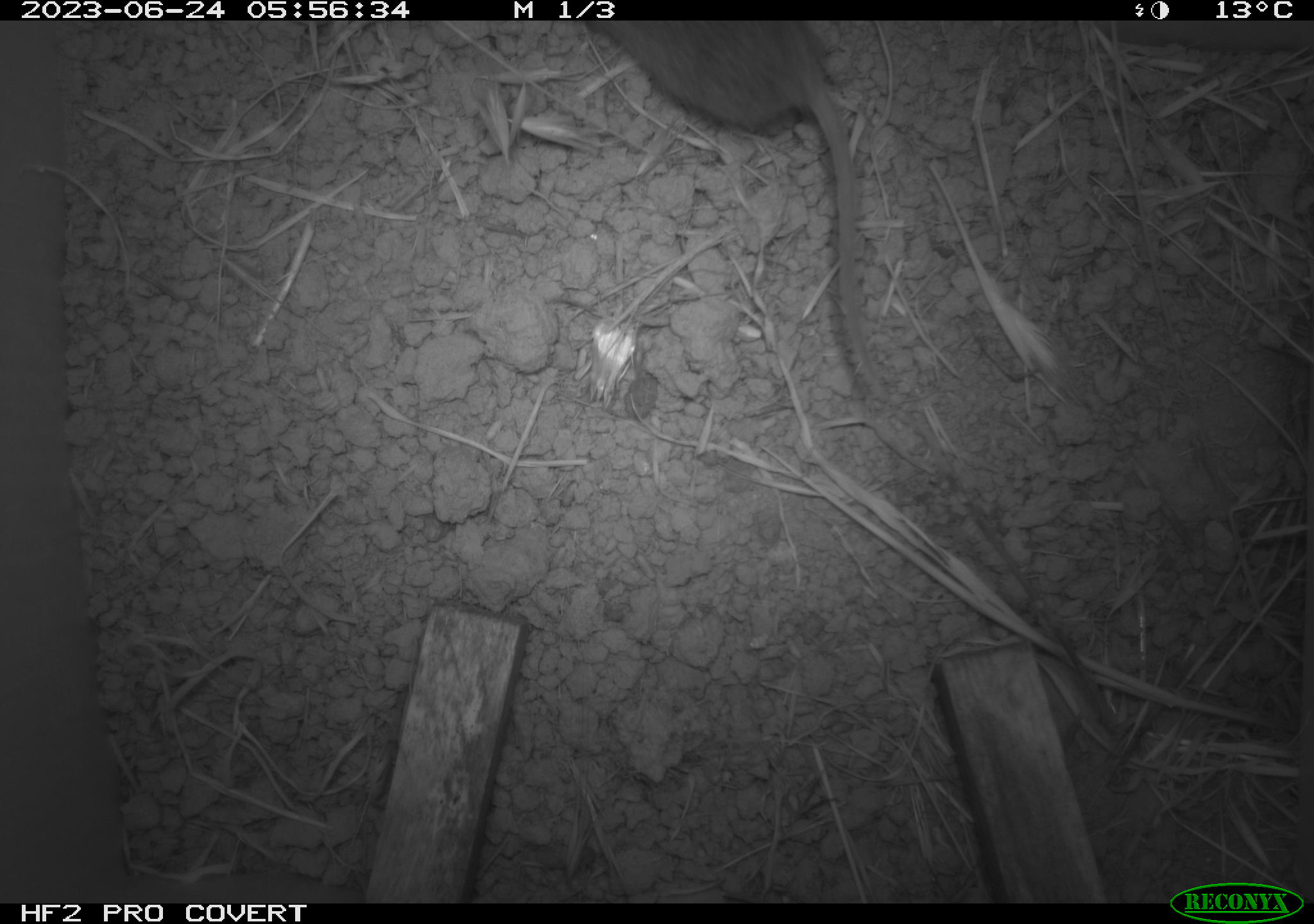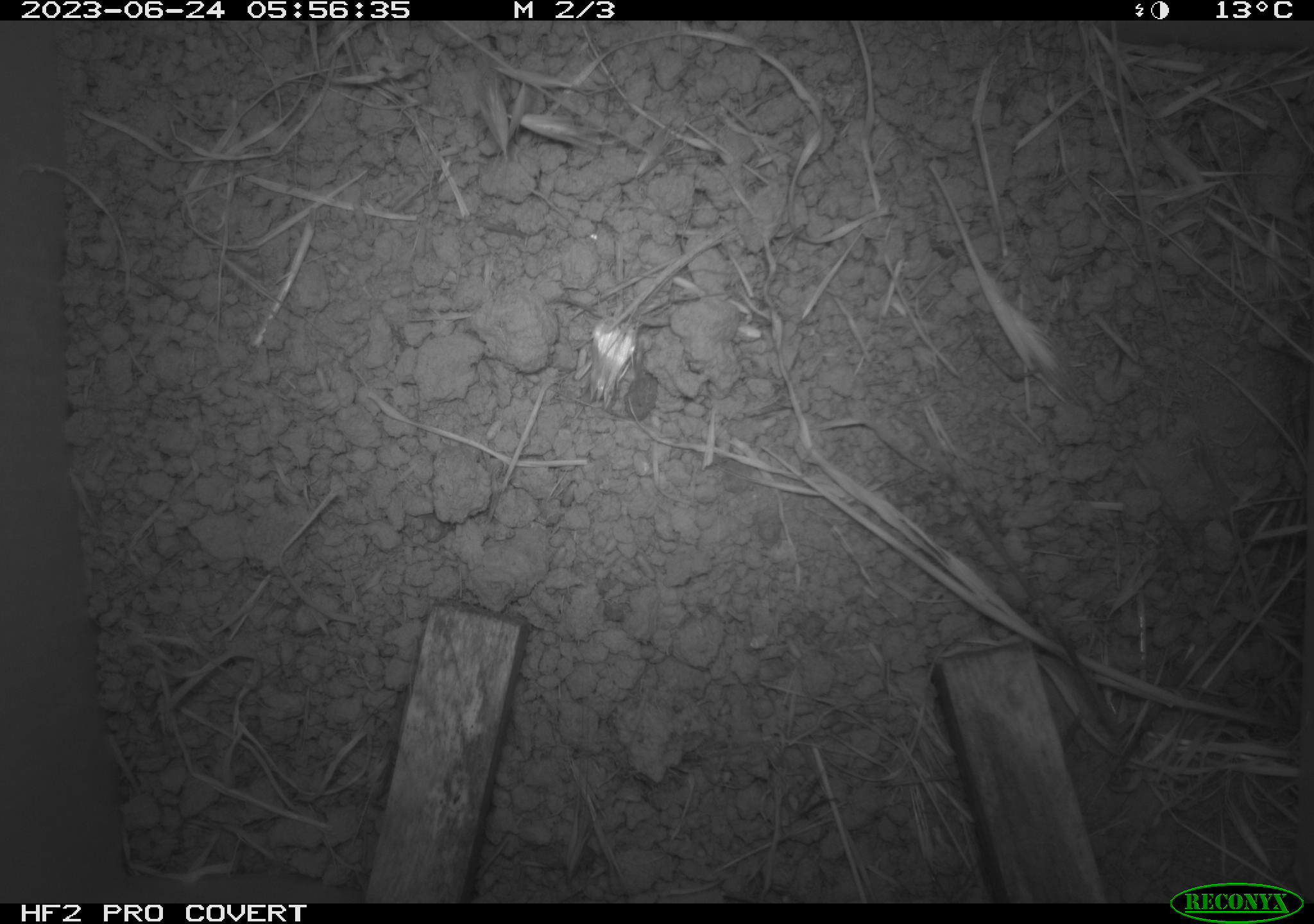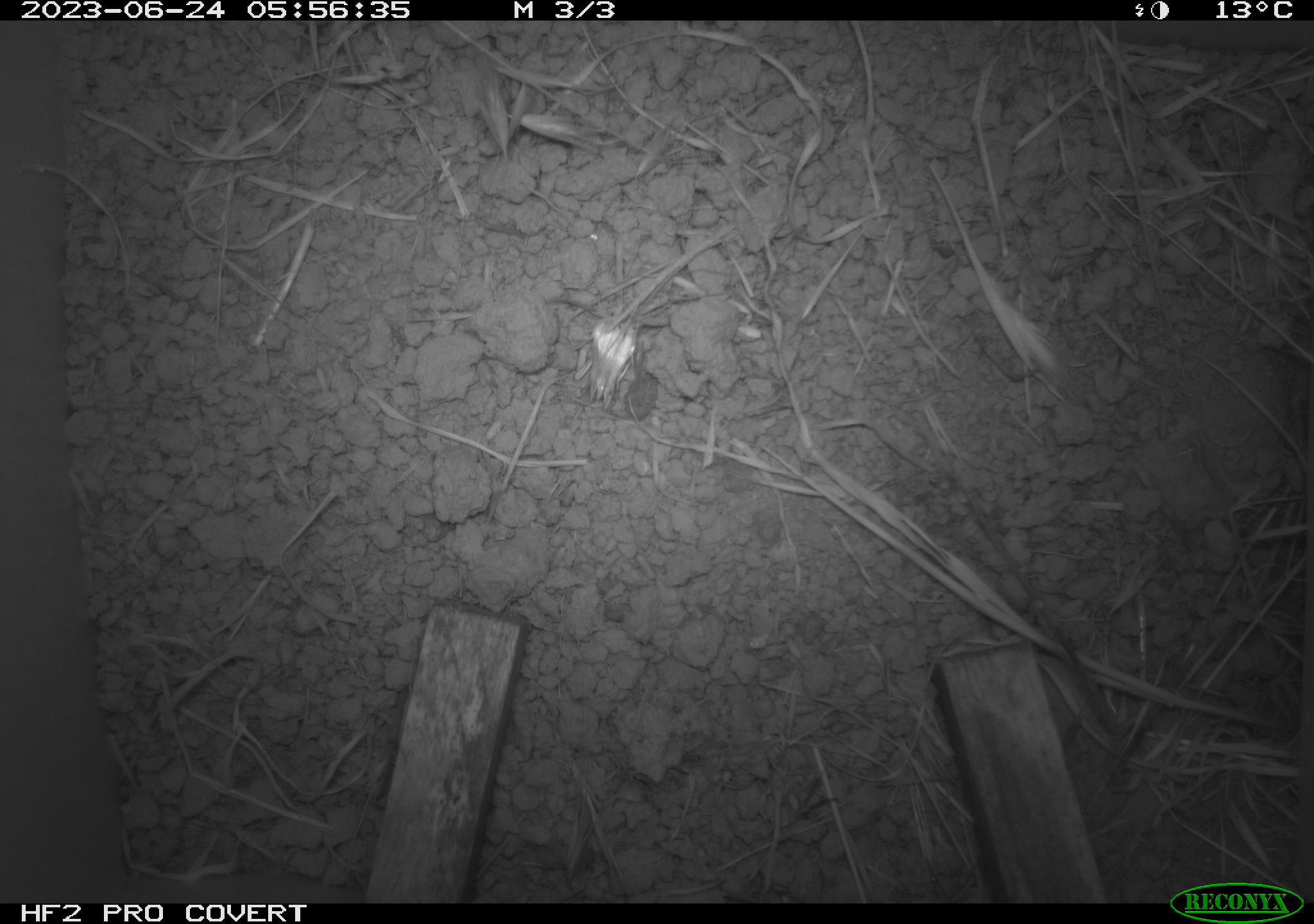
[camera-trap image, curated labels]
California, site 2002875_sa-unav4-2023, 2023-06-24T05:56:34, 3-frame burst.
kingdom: Animalia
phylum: Chordata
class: Mammalia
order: Rodentia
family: Cricetidae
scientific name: Arvicolinae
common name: voles, lemmings, and muskrats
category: arvicolinae subfamily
Arvicolinae subfamily (voles, lemmings, and muskrats) (Arvicolinae).